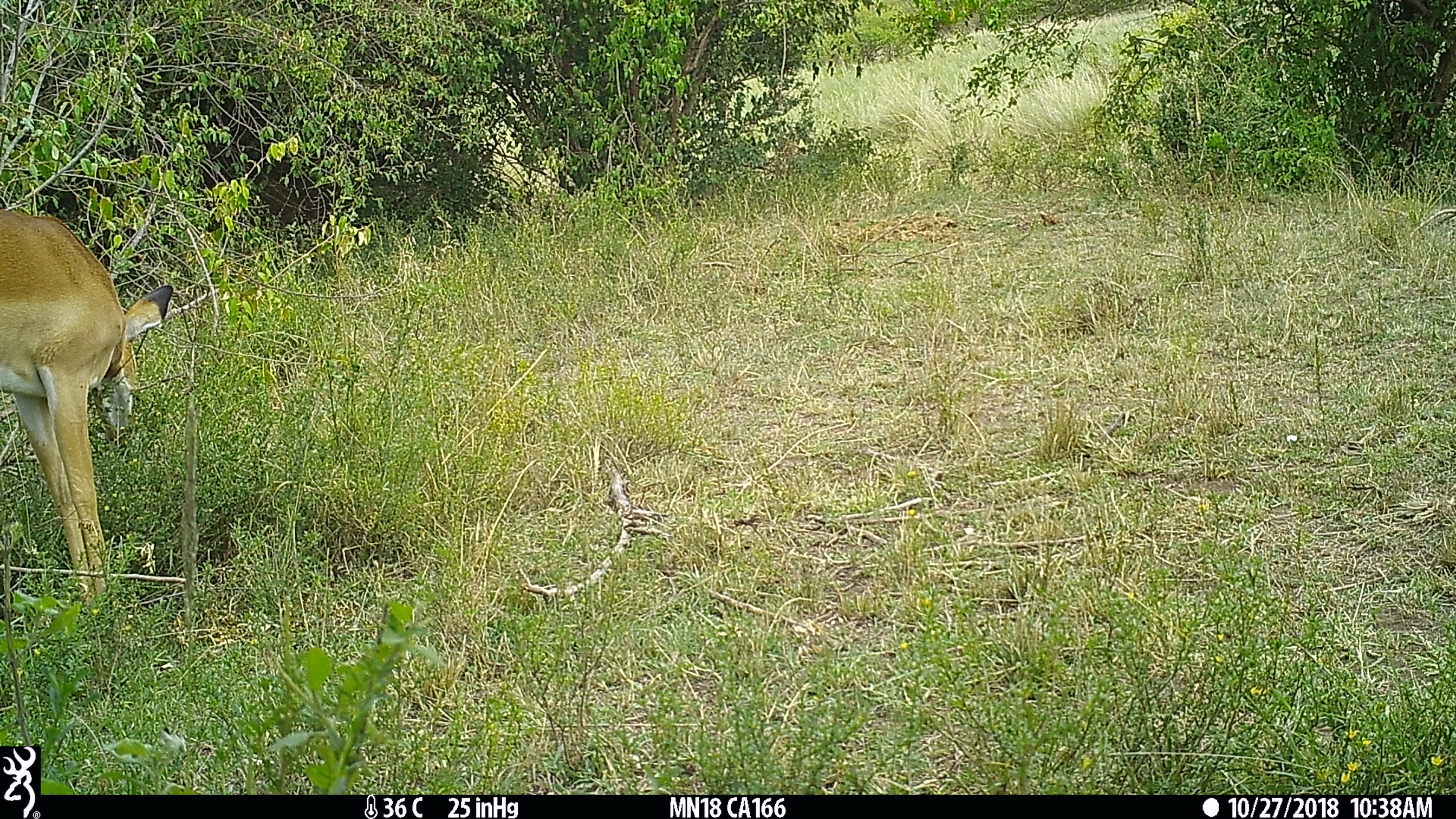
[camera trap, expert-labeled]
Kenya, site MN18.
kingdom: Animalia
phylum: Chordata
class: Mammalia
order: Artiodactyla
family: Bovidae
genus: Aepyceros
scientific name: Aepyceros melampus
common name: impala